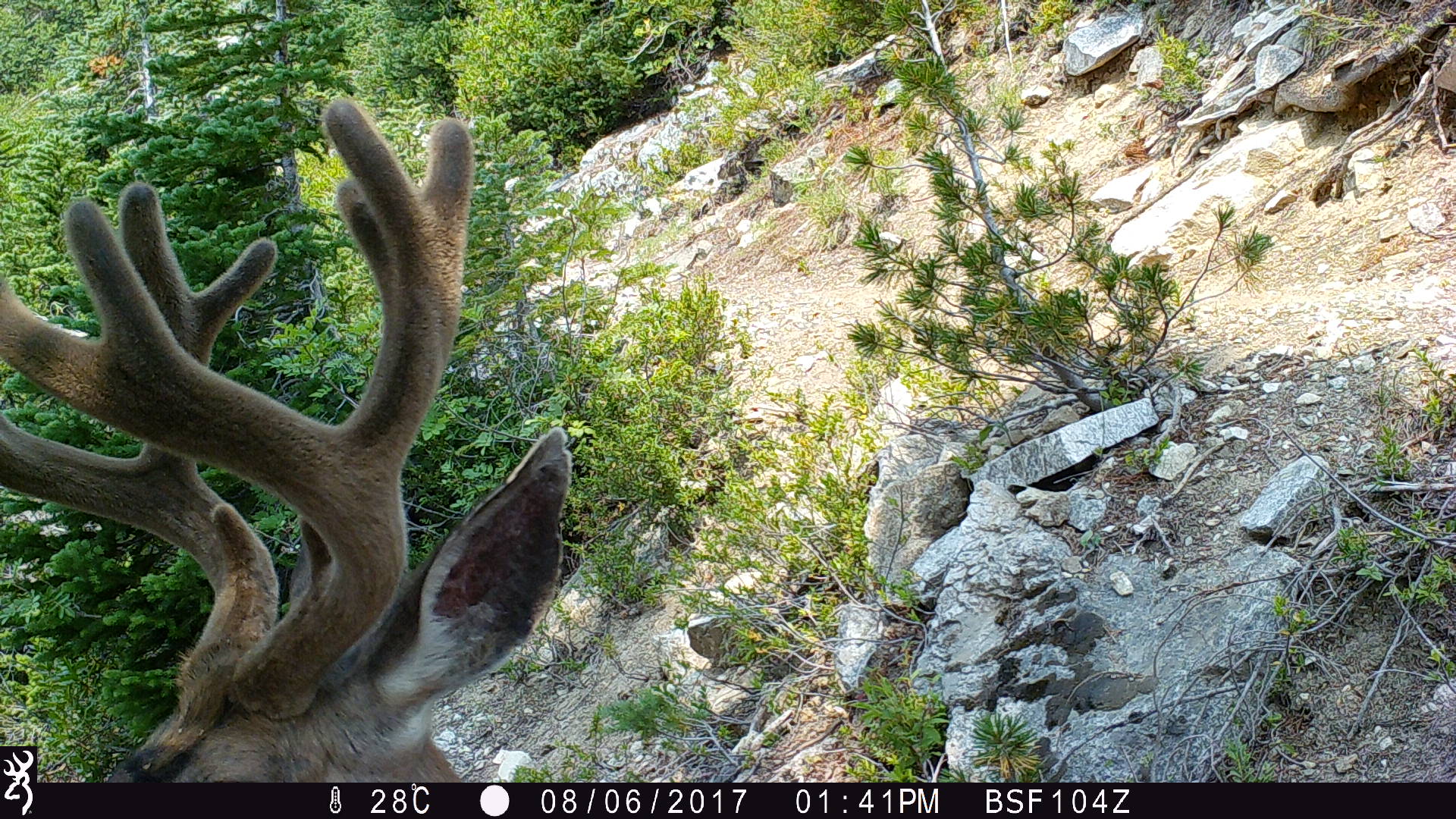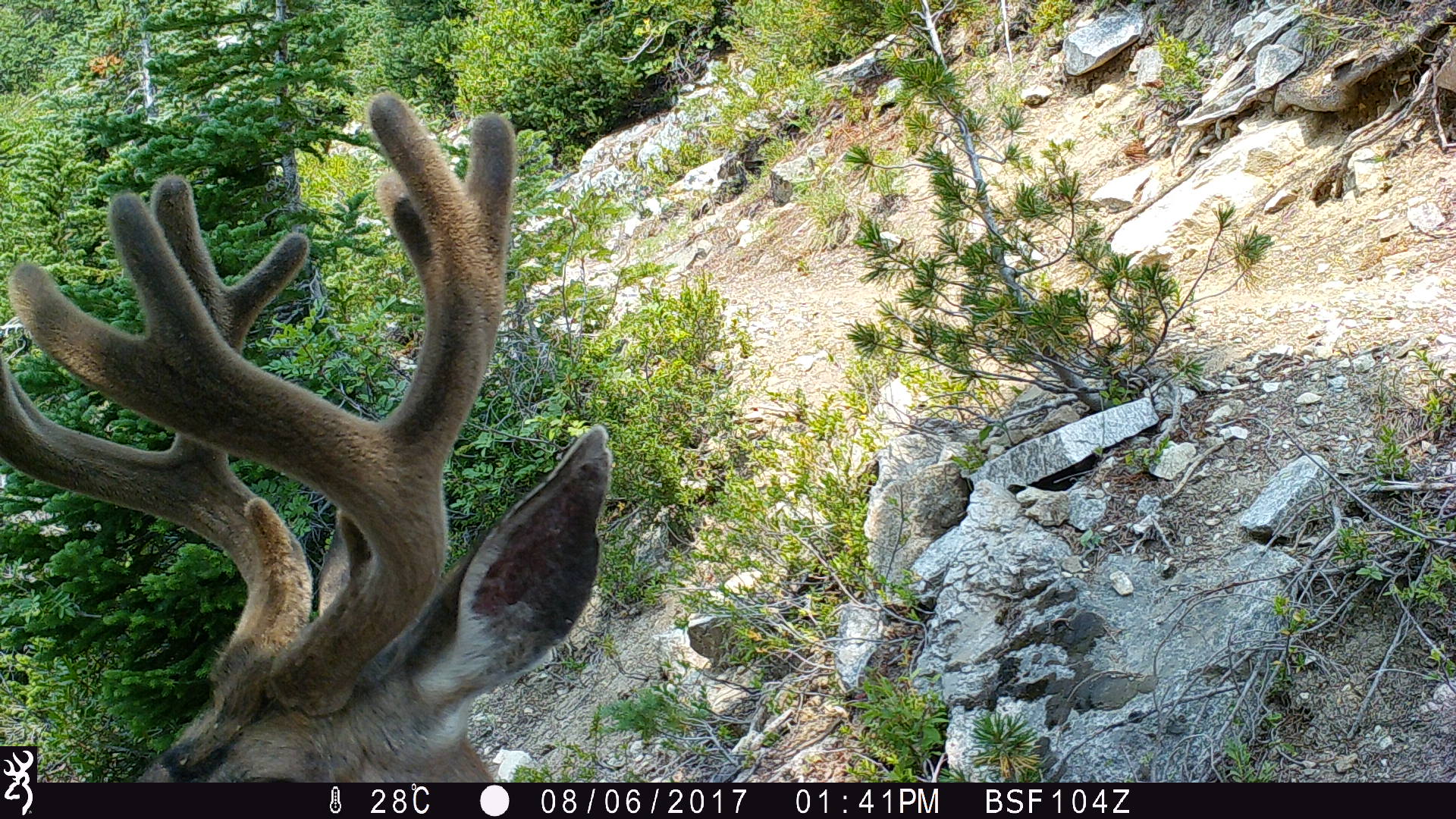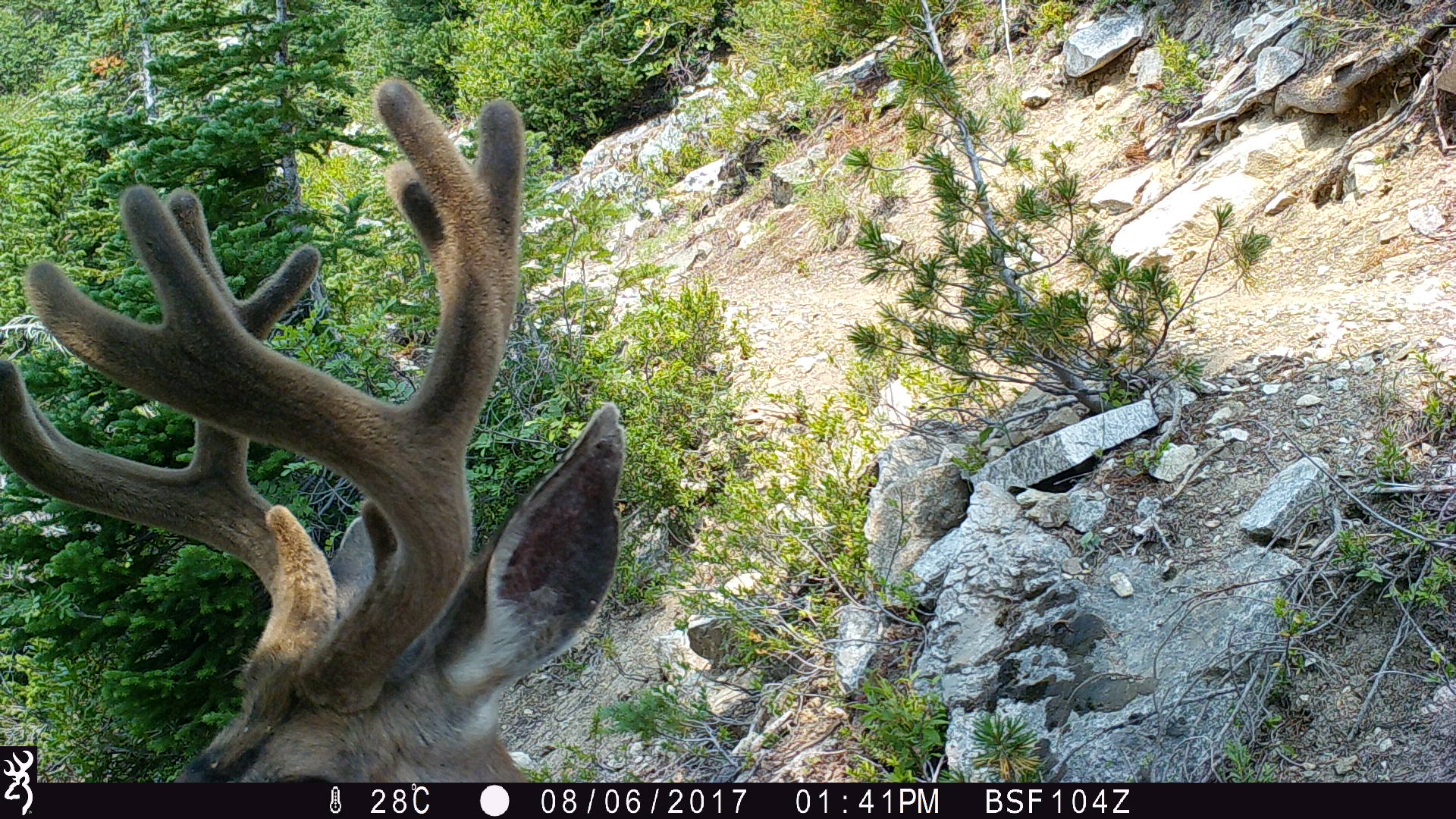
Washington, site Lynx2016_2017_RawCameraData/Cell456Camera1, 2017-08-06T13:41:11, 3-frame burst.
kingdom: Animalia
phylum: Chordata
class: Mammalia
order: Artiodactyla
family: Cervidae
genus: Odocoileus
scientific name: Odocoileus hemionus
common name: mule deer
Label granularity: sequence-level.